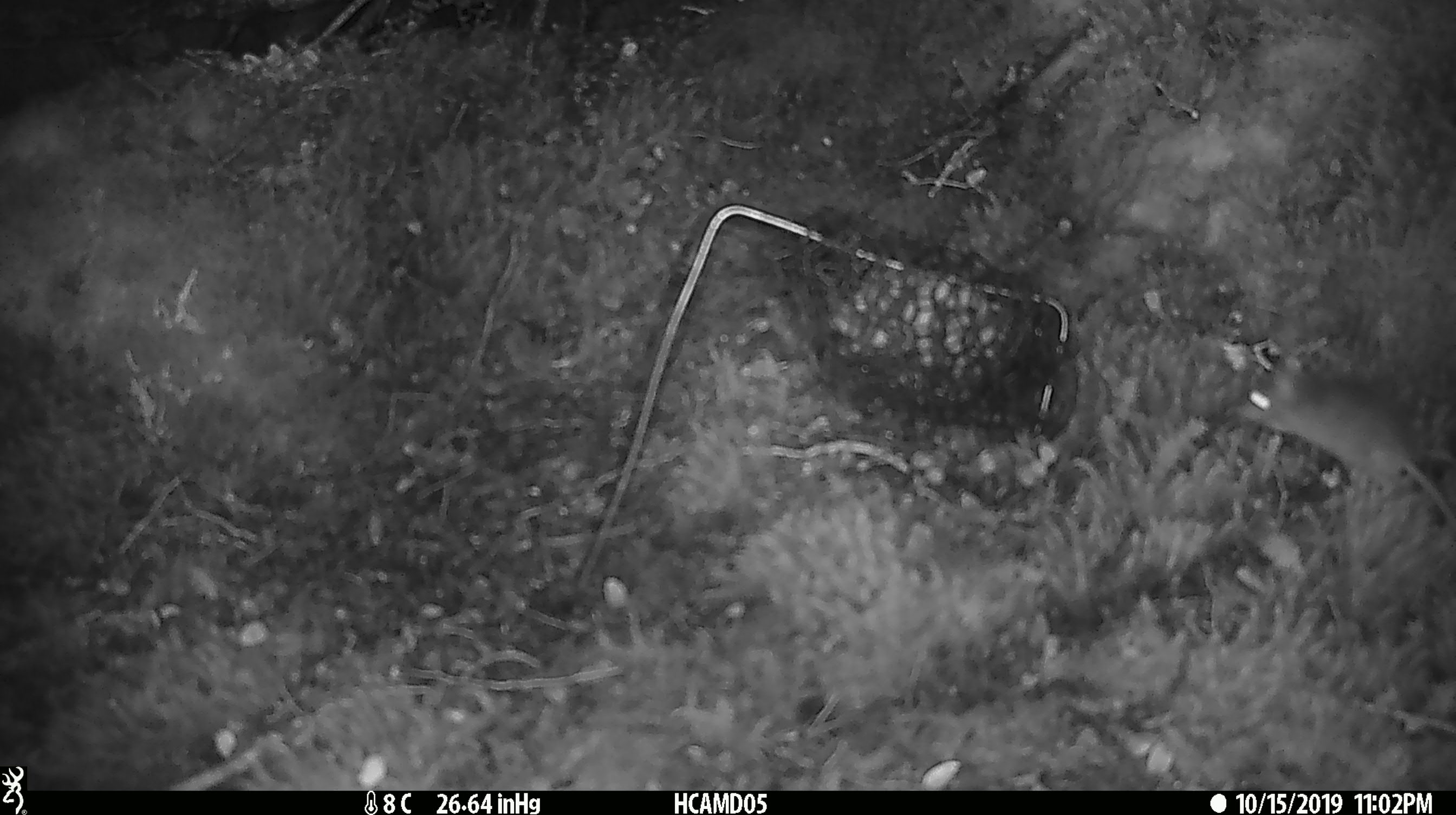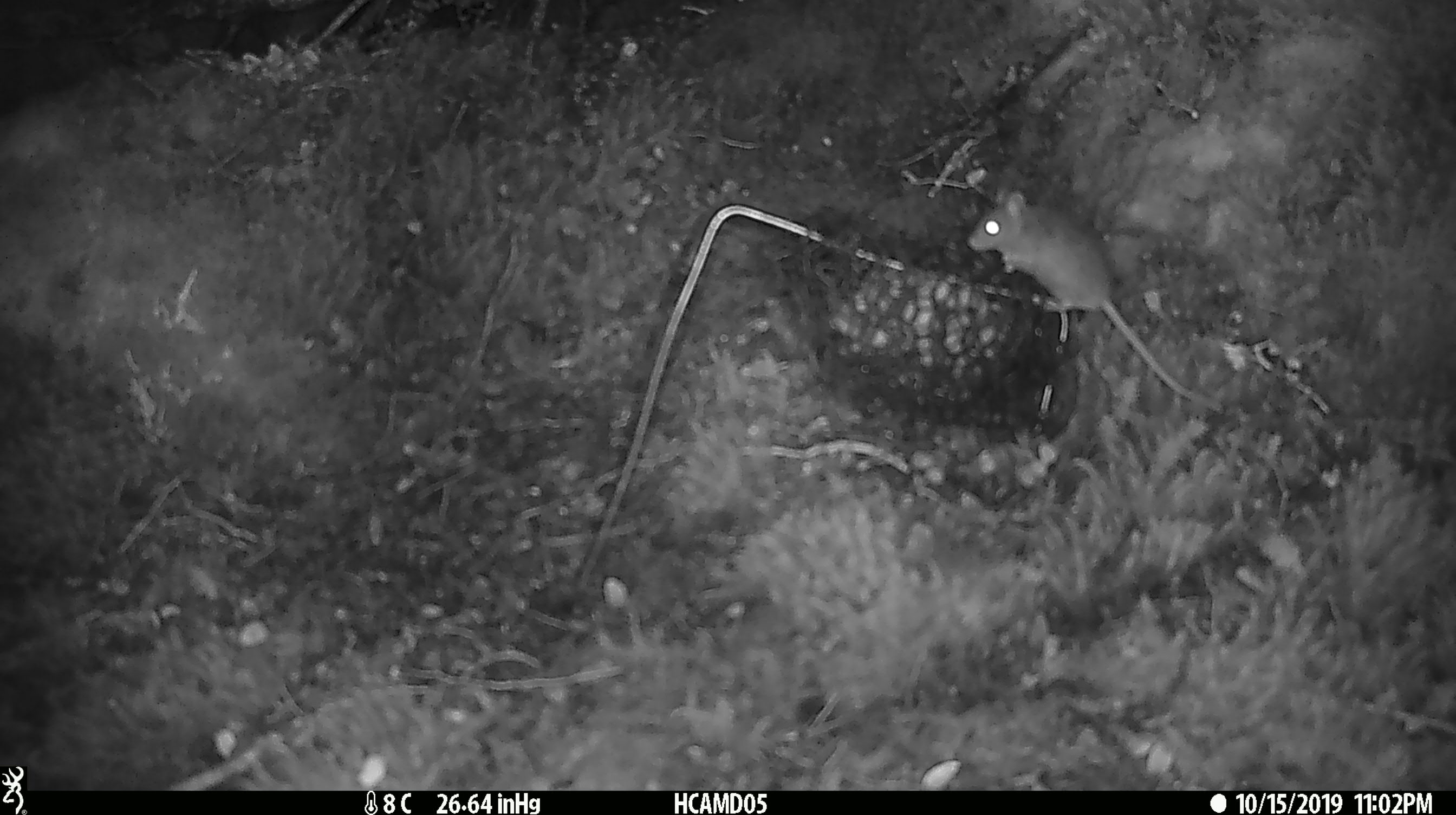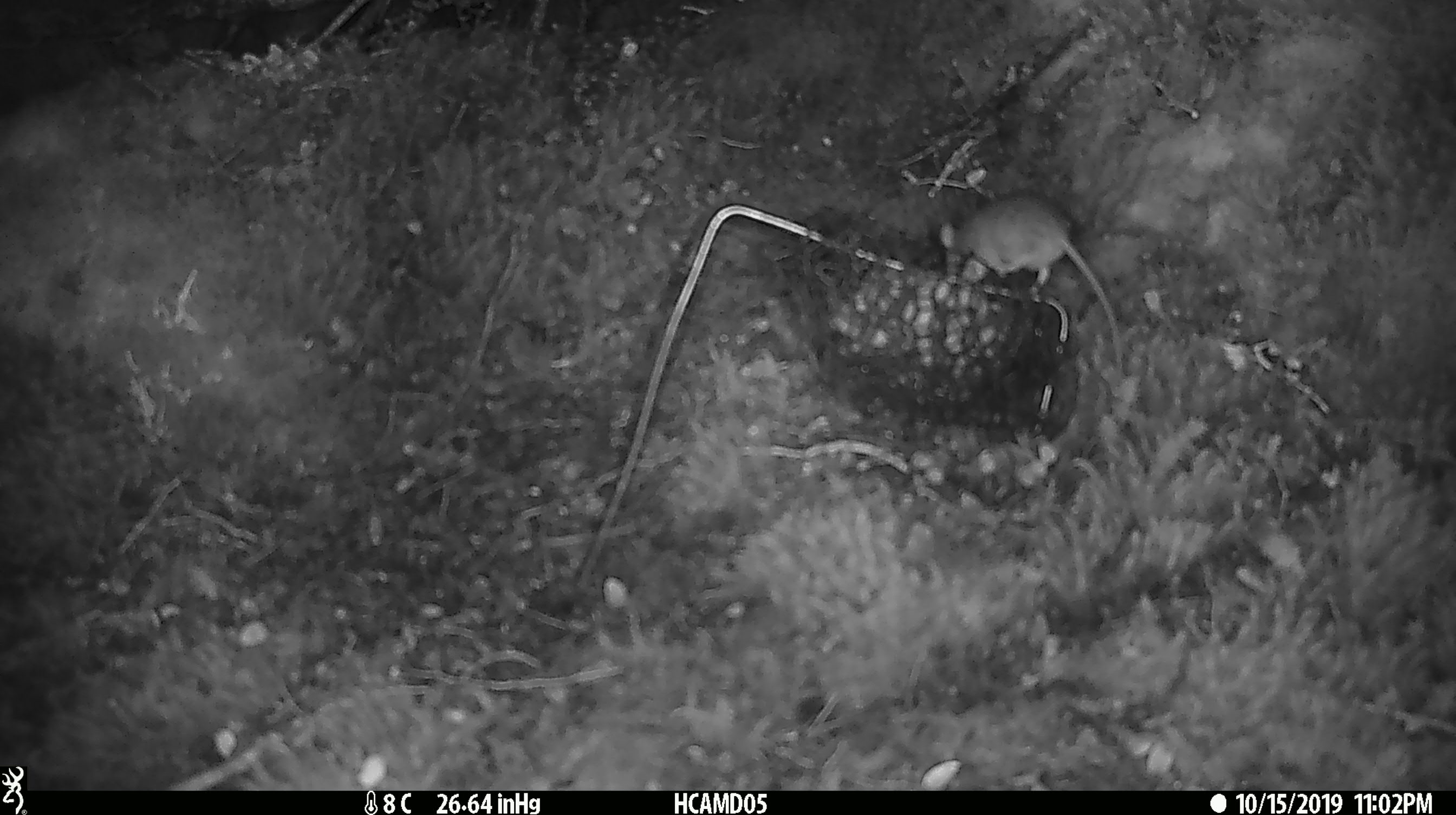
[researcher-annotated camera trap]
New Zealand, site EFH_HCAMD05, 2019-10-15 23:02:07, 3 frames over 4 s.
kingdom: Animalia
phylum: Chordata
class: Mammalia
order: Rodentia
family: Muridae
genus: Mus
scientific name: Mus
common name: mouse